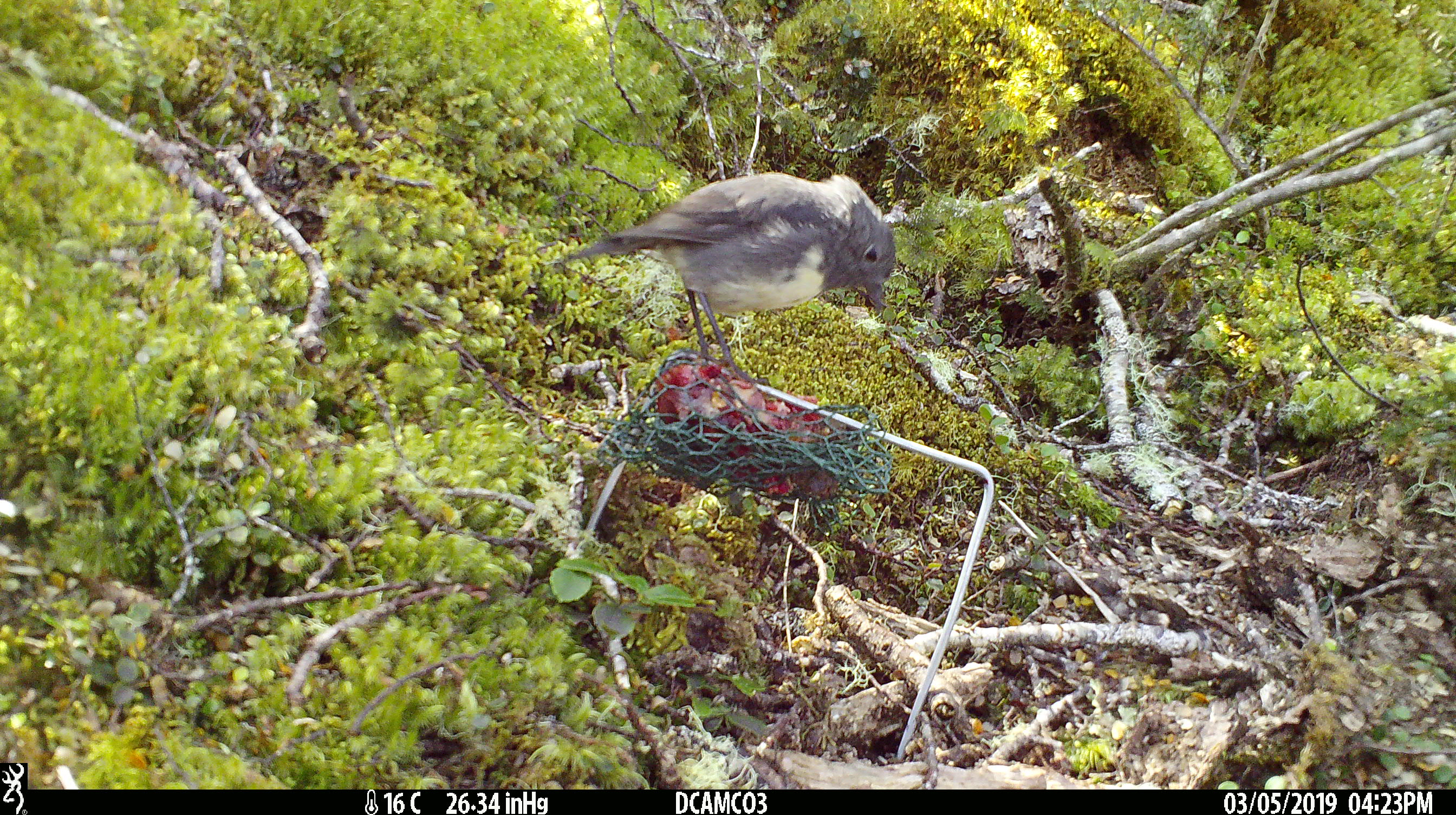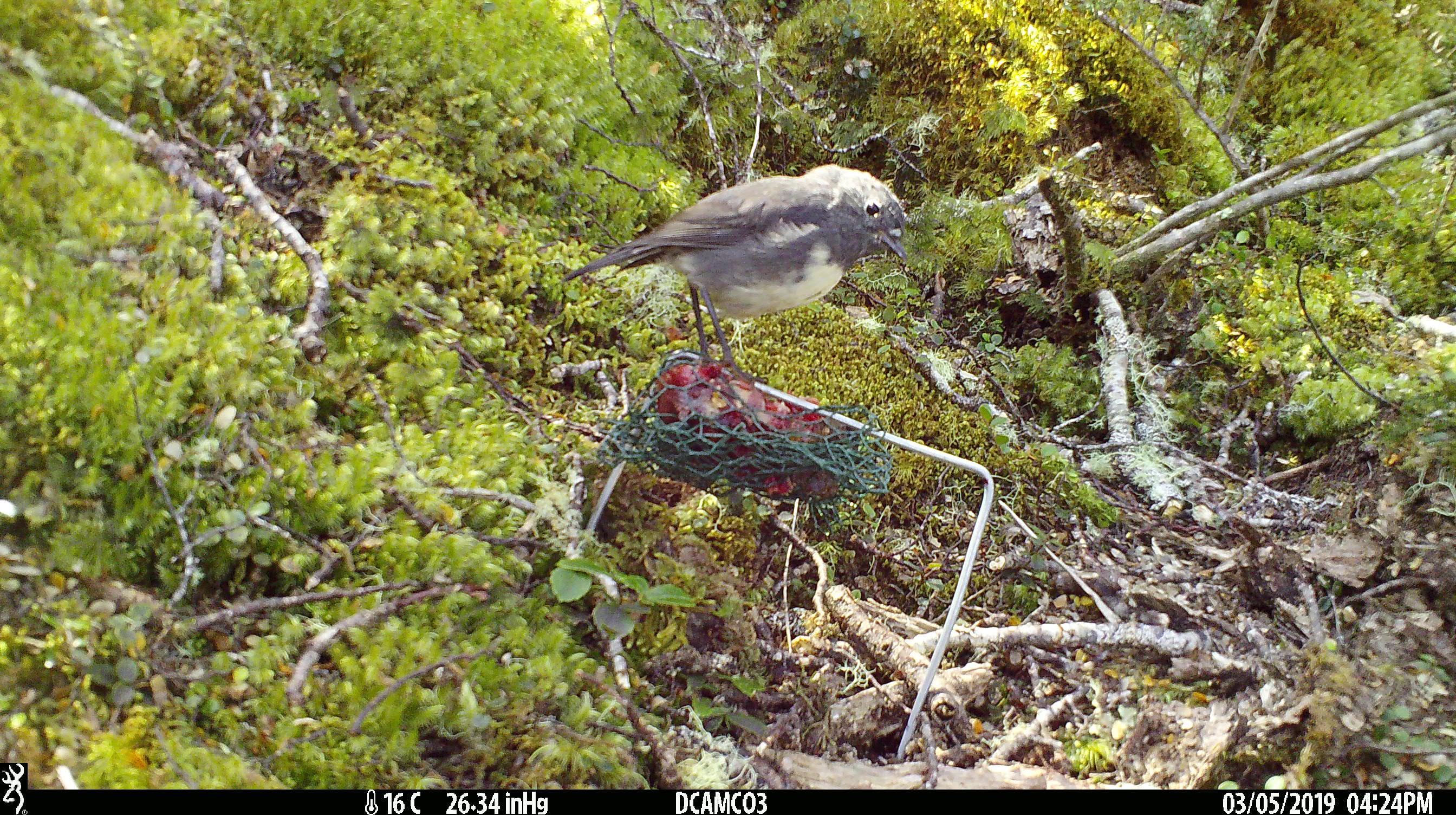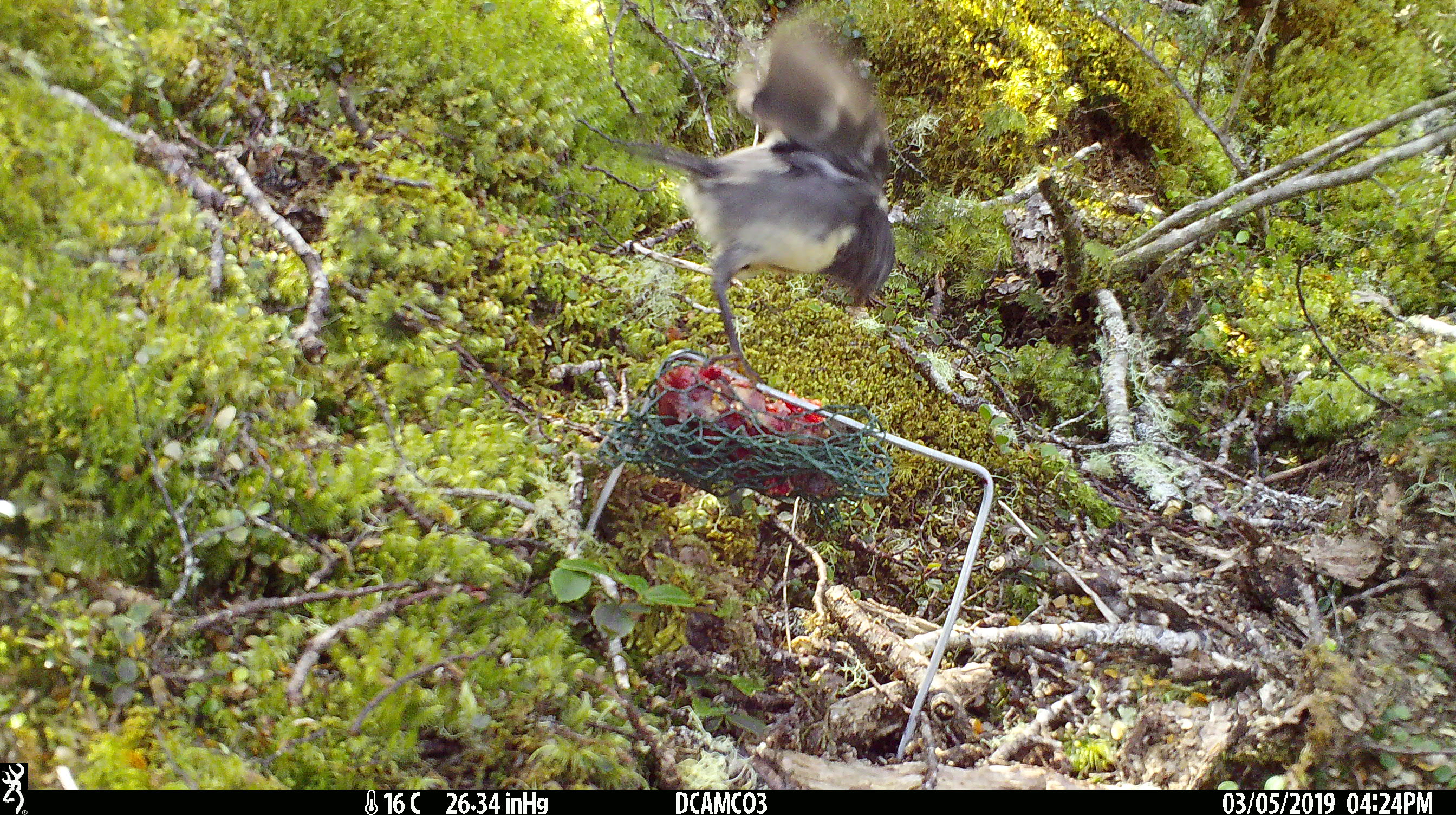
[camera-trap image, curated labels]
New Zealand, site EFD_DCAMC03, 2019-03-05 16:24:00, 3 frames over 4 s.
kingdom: Animalia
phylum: Chordata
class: Aves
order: Passeriformes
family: Petroicidae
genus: Petroica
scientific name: Petroica australis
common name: new zealand robin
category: robin